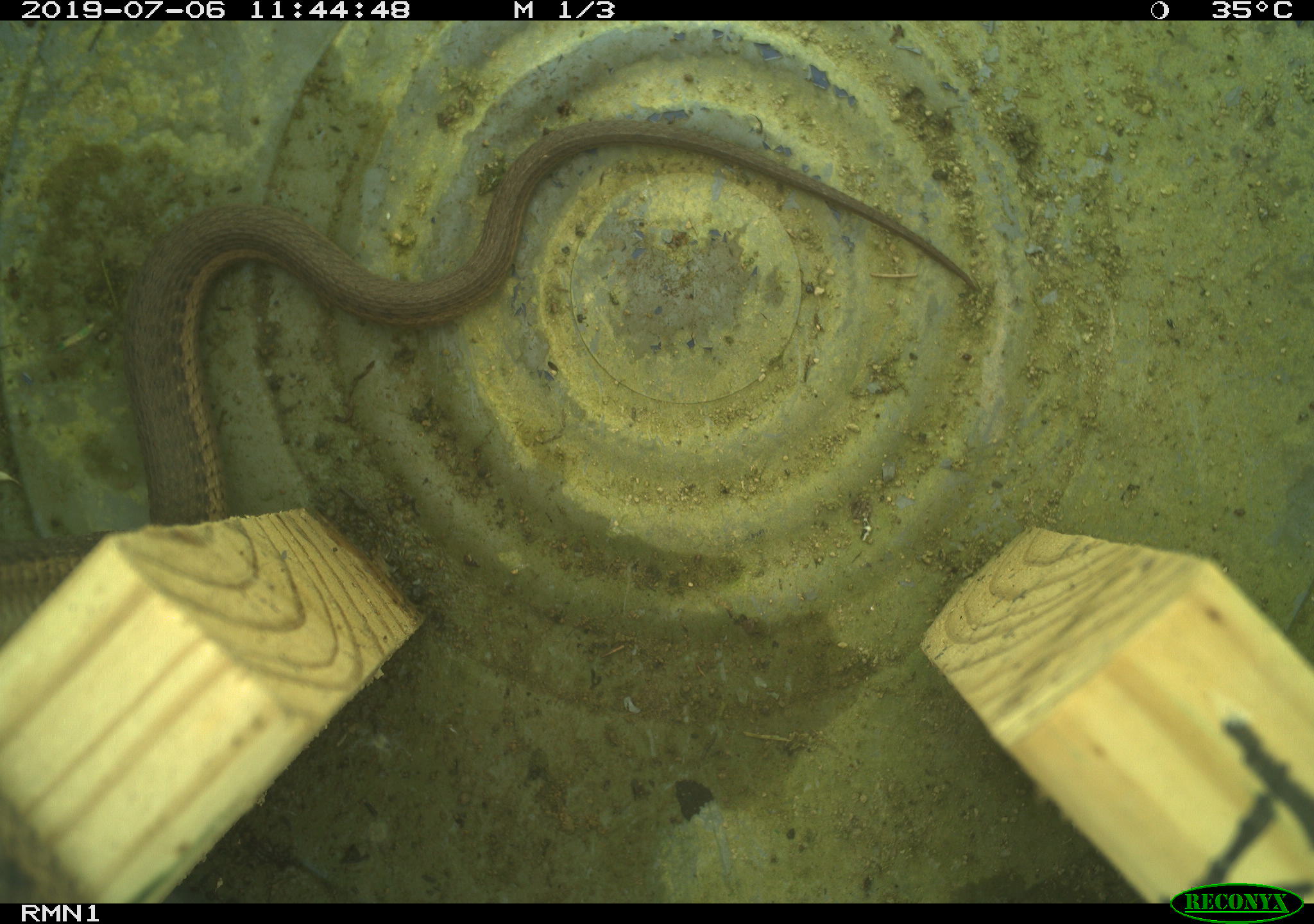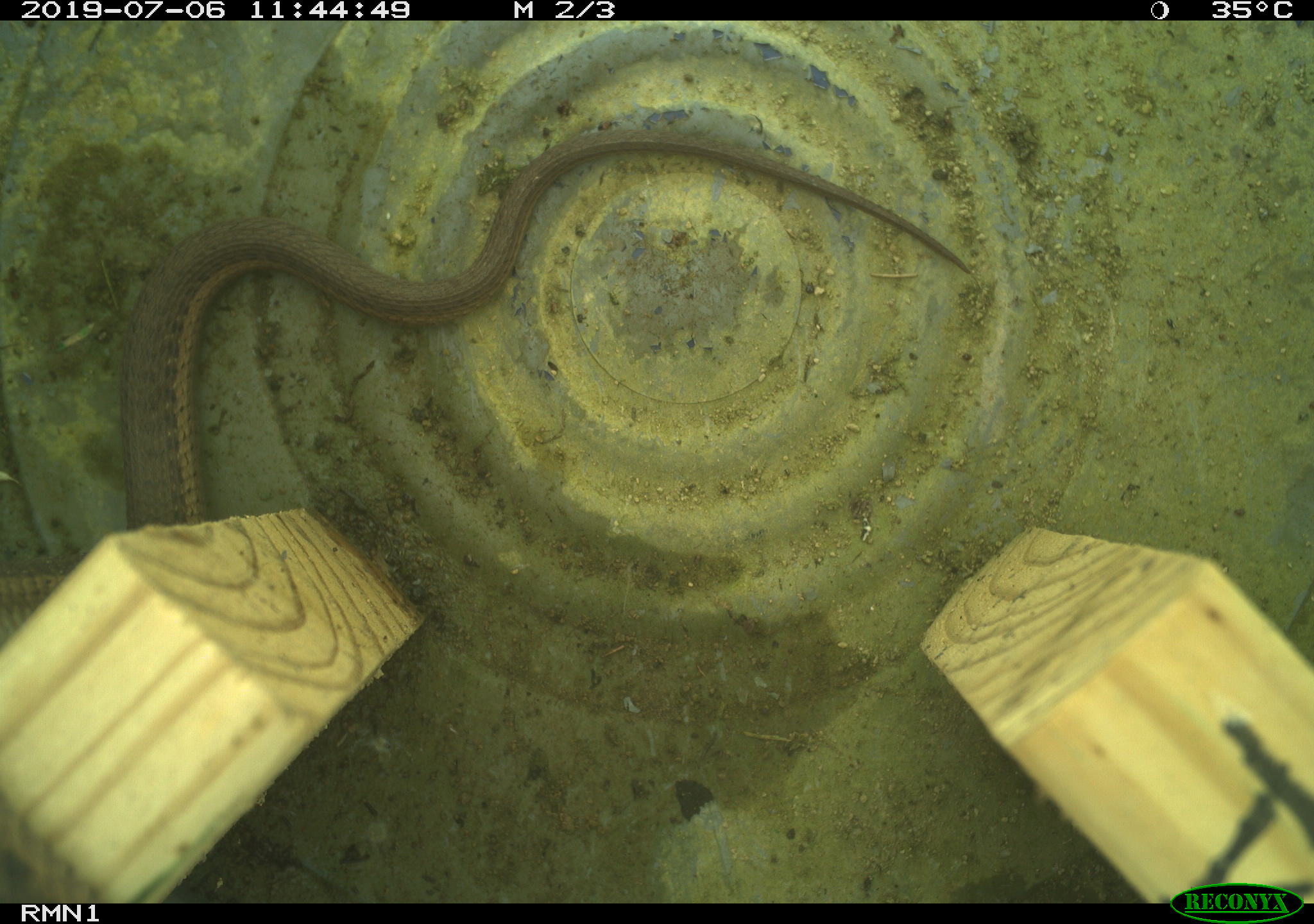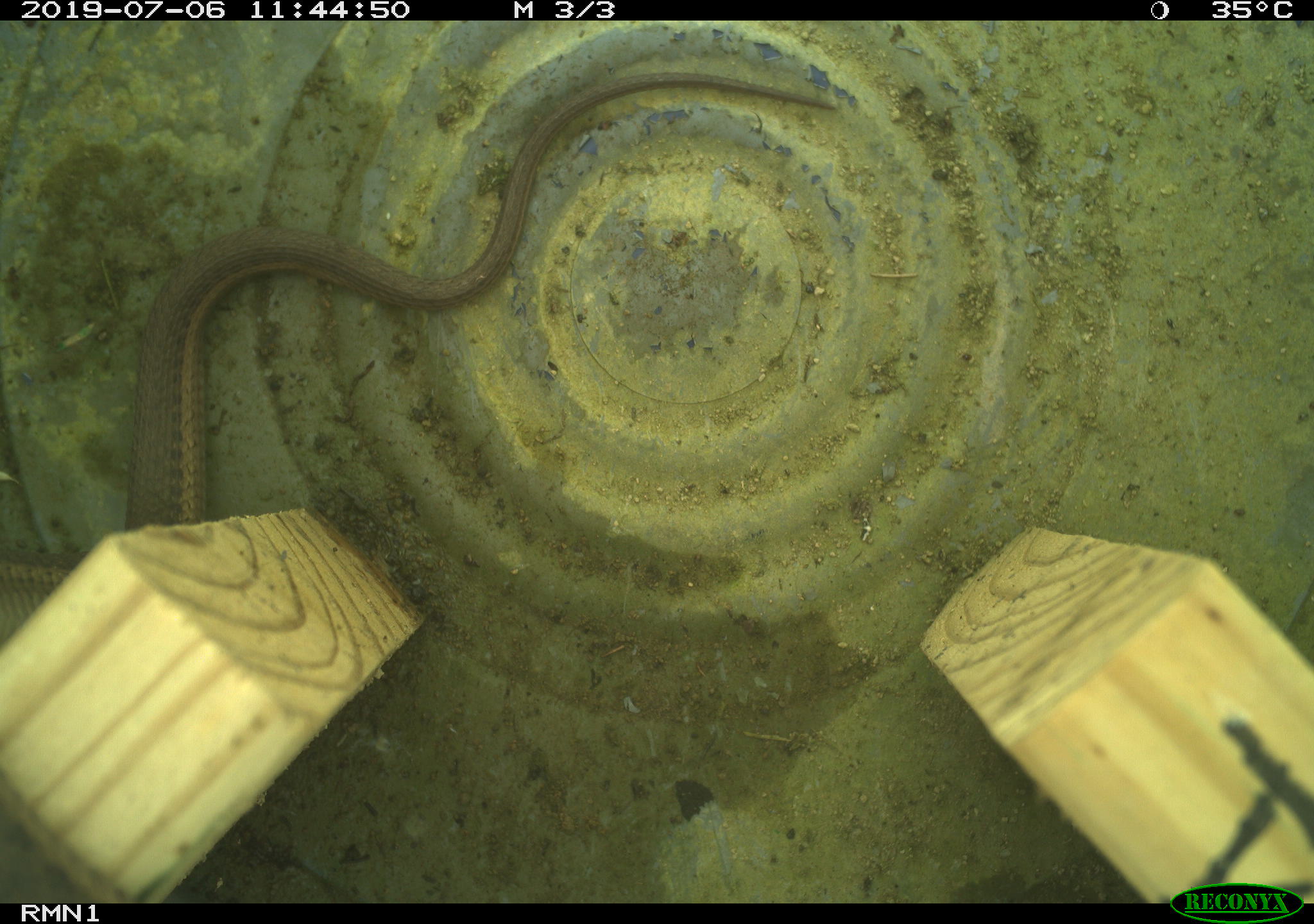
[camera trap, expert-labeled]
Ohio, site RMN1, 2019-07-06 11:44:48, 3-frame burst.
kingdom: Animalia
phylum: Chordata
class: Reptilia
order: Squamata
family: Colubridae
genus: Thamnophis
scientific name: Thamnophis sirtalis sirtalis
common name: eastern gartersnake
Eastern gartersnake (Thamnophis sirtalis sirtalis).